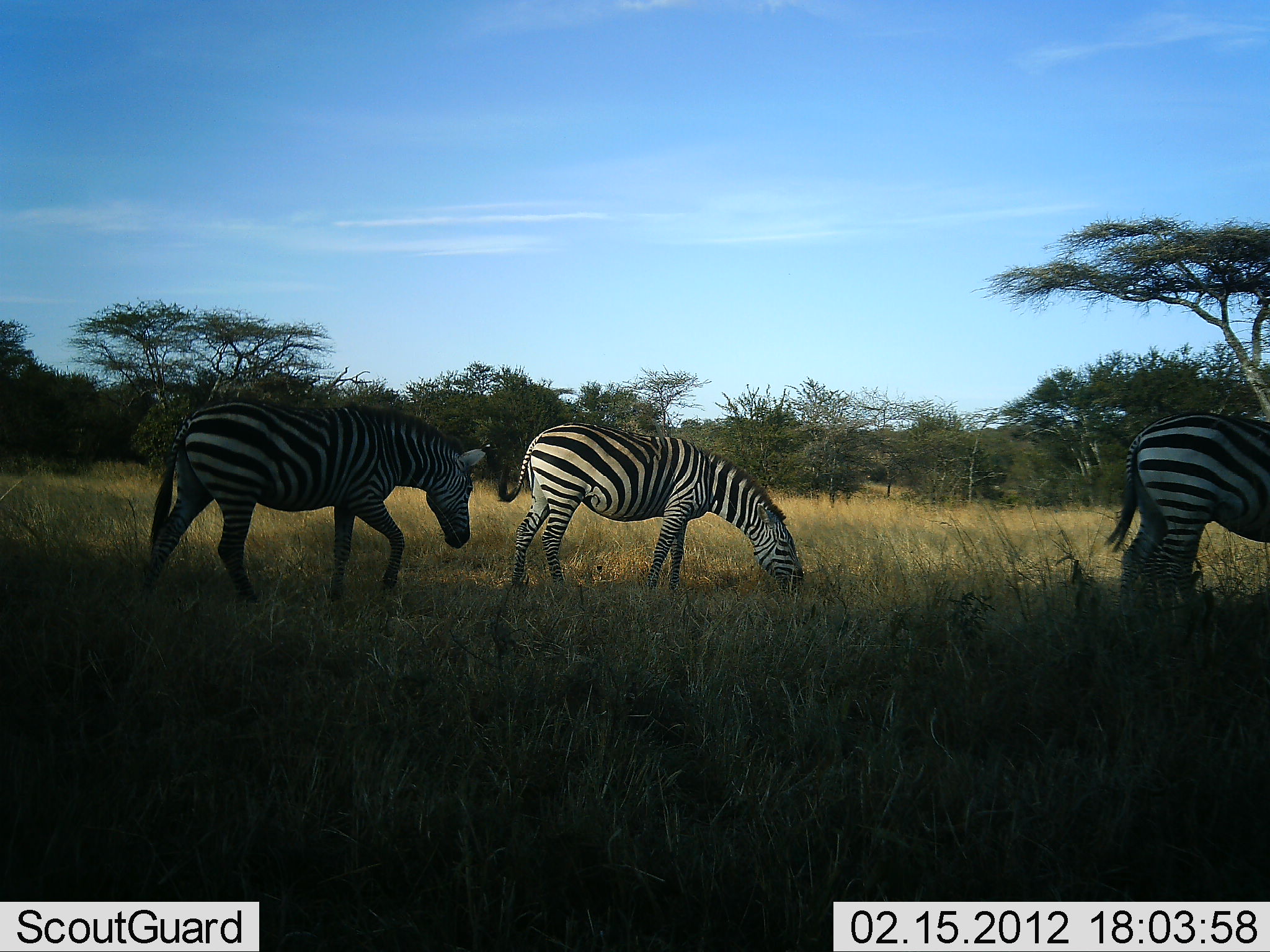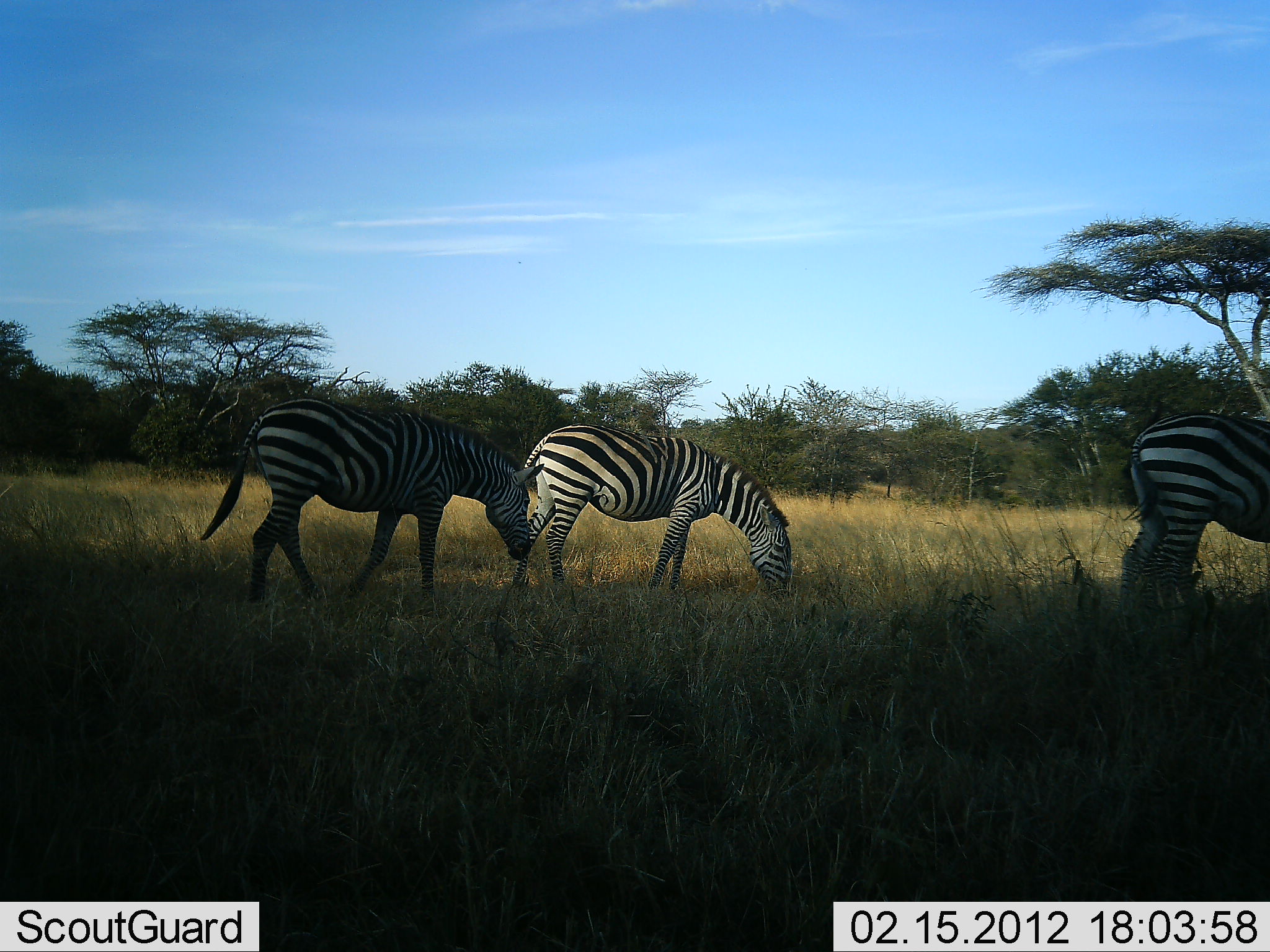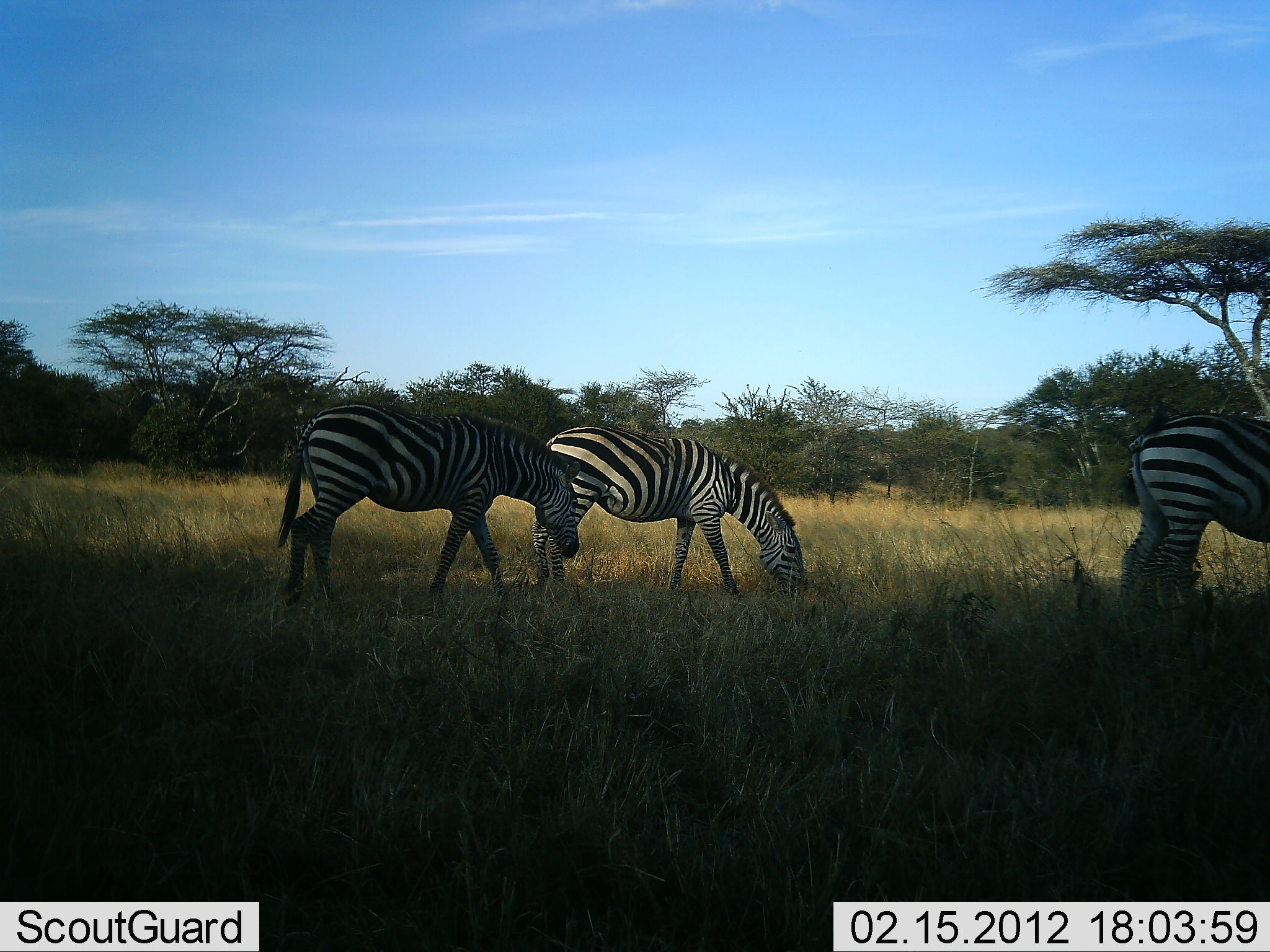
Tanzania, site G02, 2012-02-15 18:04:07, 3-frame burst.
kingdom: Animalia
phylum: Chordata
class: Mammalia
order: Perissodactyla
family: Equidae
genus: Equus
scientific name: Equus quagga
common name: plains zebra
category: zebra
Zebra (plains zebra) (Equus quagga), count 3. Behavior (volunteer vote fractions): standing 48%, resting 0%, moving 56%, interacting 0%. Young present (vote fraction): 0%. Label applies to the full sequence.